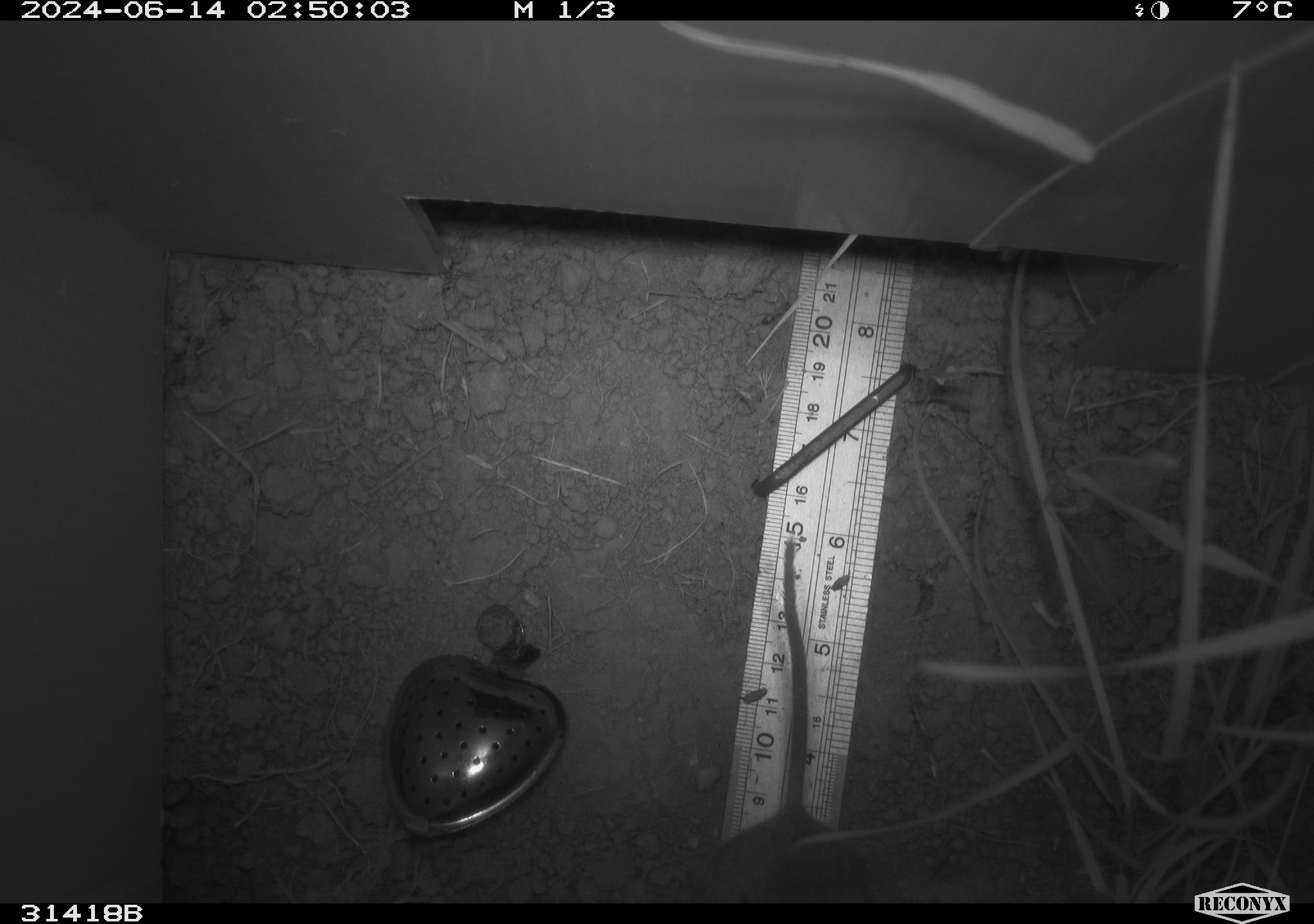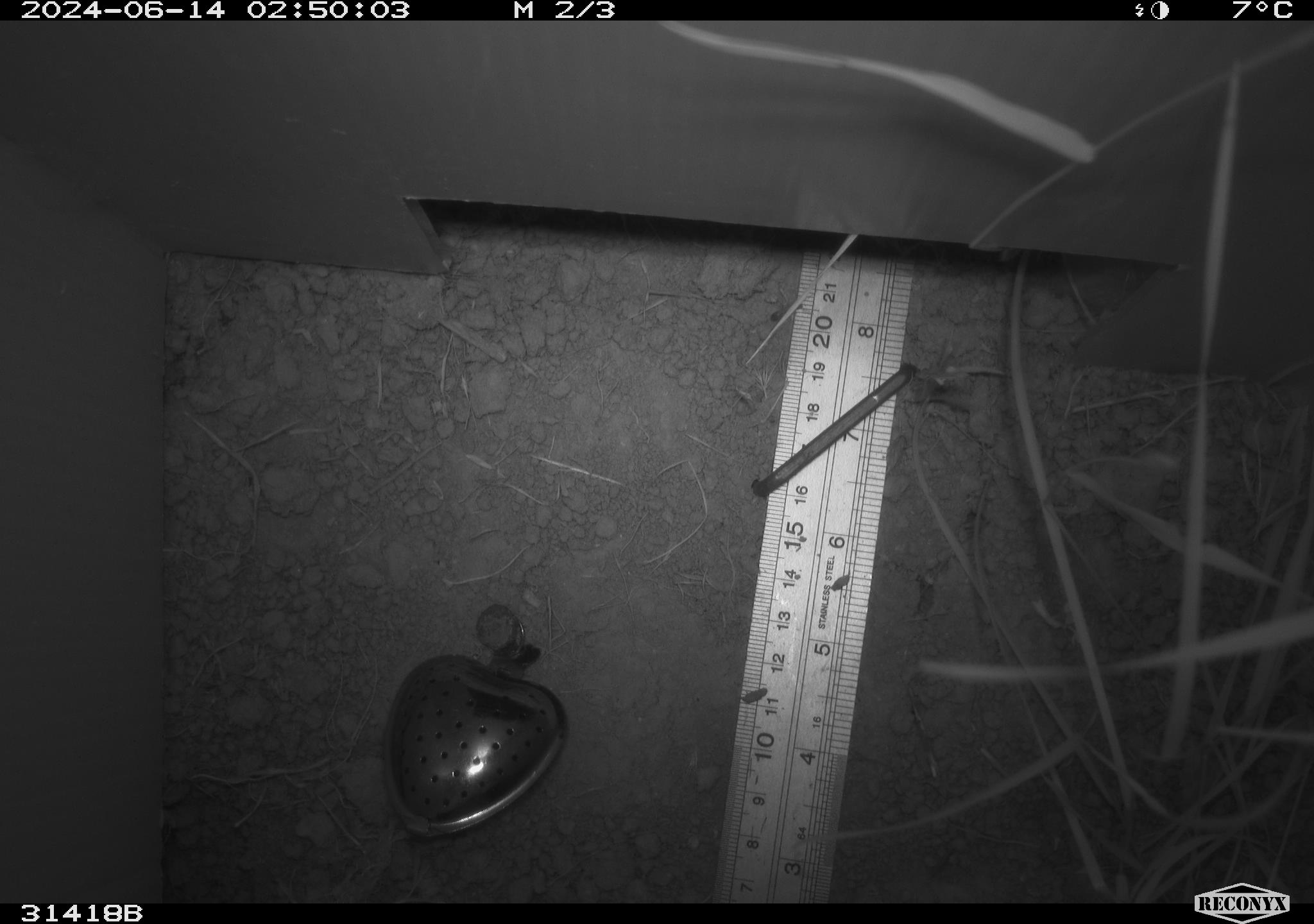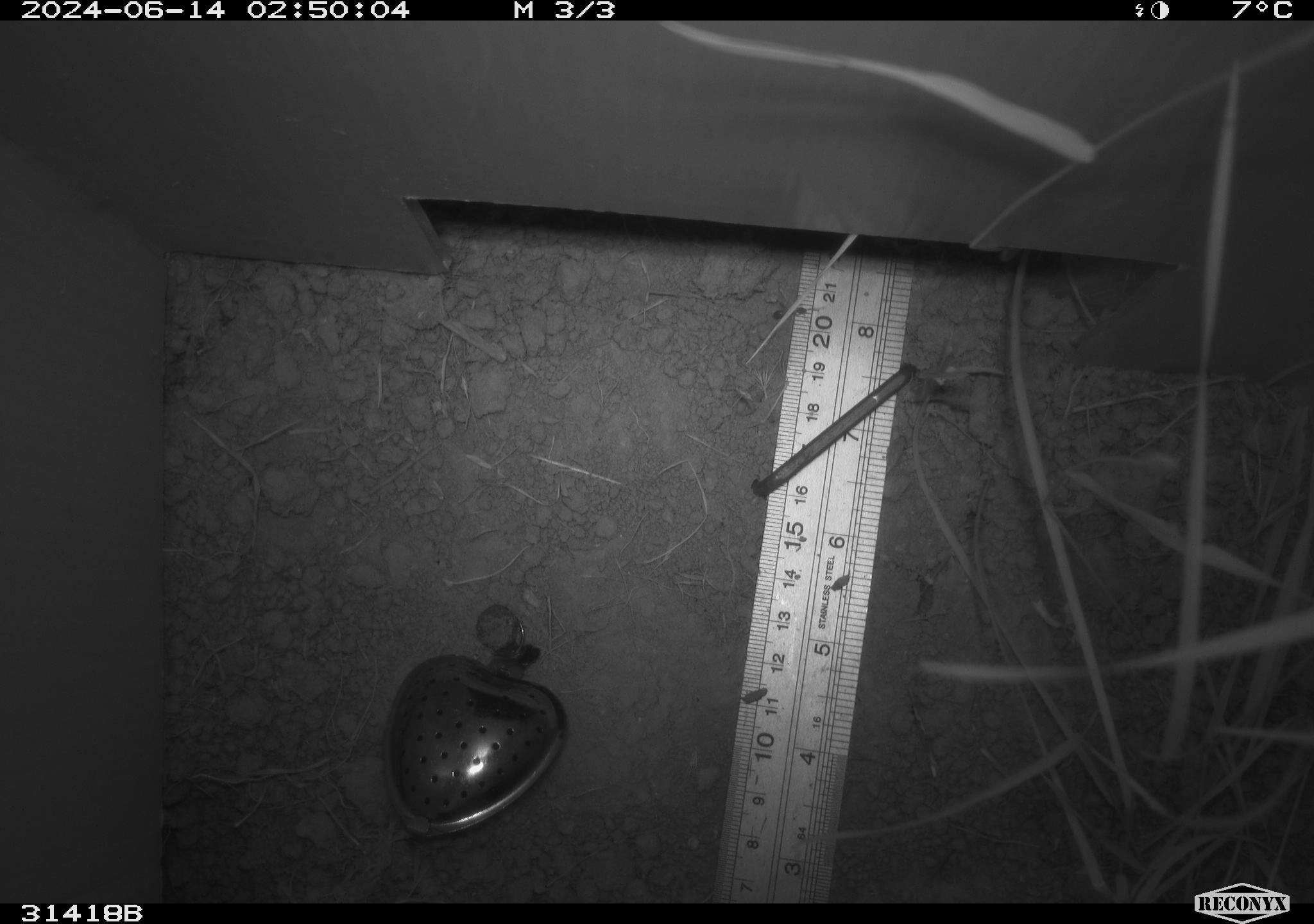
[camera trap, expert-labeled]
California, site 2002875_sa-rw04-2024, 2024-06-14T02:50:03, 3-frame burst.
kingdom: Animalia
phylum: Chordata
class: Mammalia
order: Rodentia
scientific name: Rodentia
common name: rodent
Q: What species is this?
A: Rodent (Rodentia).